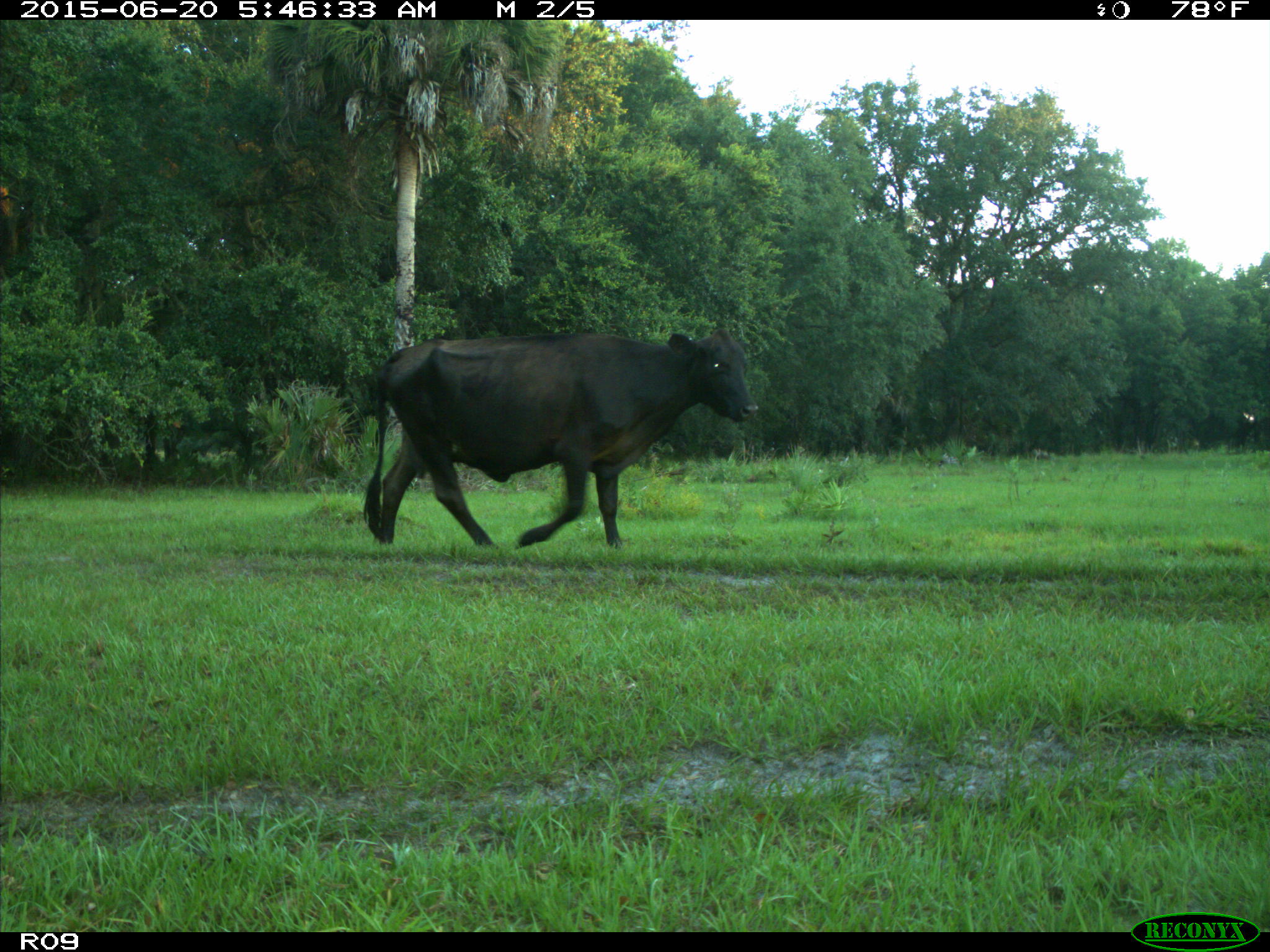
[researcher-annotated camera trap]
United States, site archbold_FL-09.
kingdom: Animalia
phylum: Chordata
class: Mammalia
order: Artiodactyla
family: Bovidae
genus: Bos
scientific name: Bos taurus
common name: domestic cow